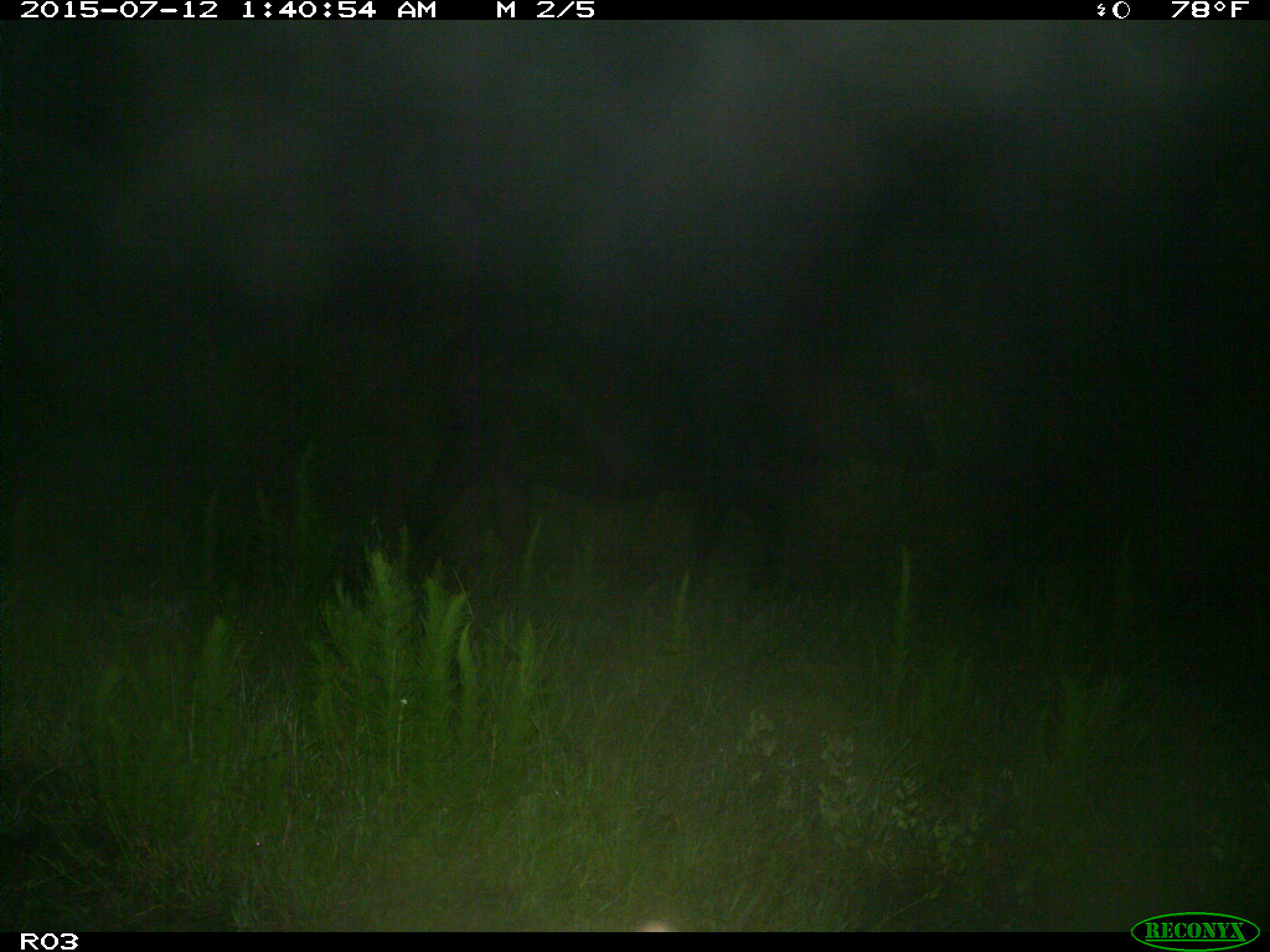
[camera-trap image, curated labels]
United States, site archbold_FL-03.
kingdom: Animalia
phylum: Chordata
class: Mammalia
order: Artiodactyla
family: Bovidae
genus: Bos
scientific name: Bos taurus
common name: domestic cow